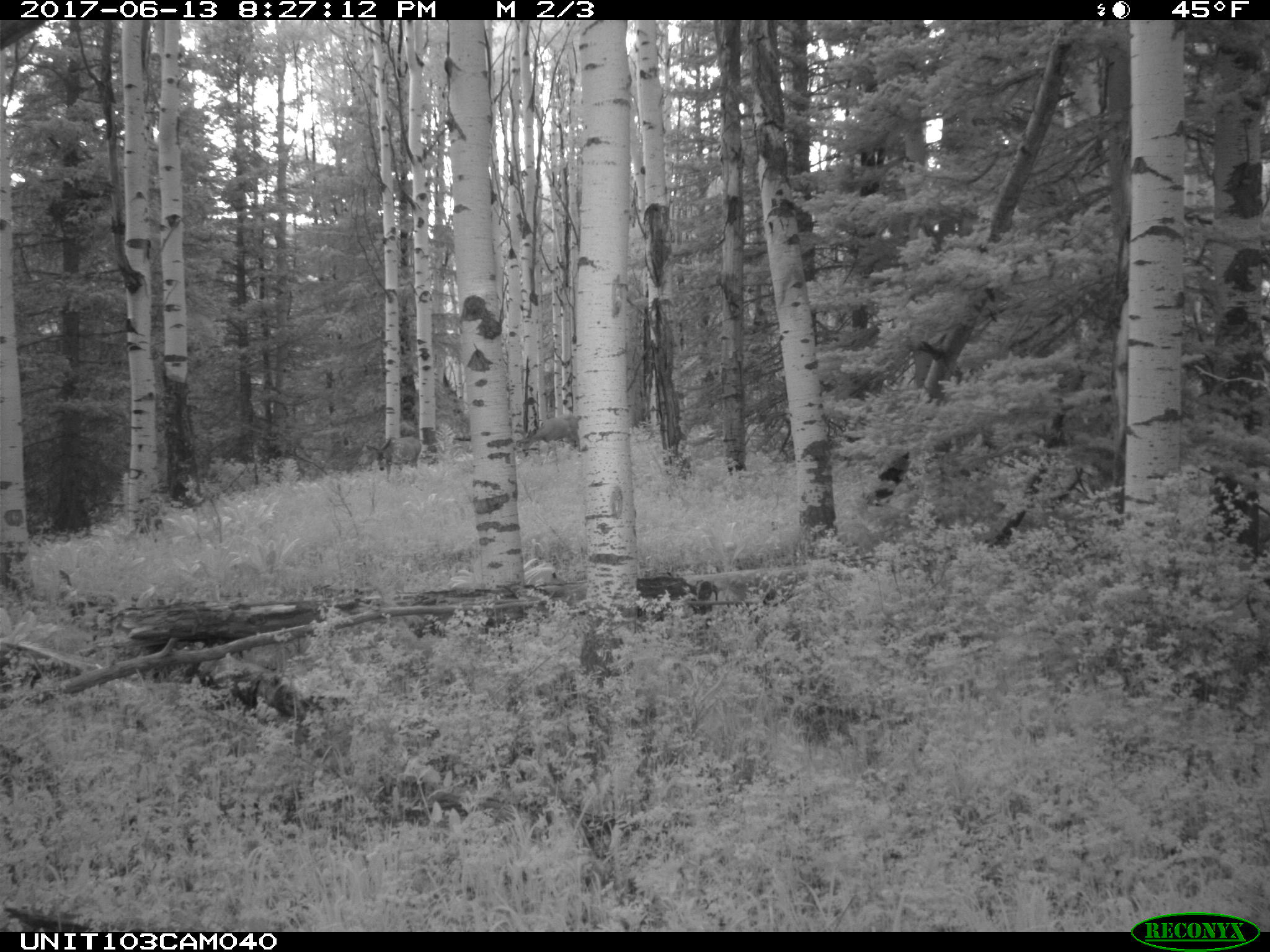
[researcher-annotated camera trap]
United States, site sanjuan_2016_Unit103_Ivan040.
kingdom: Animalia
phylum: Chordata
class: Mammalia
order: Artiodactyla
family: Cervidae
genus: Odocoileus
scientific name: Odocoileus hemionus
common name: mule deer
Odocoileus hemionus (mule deer).